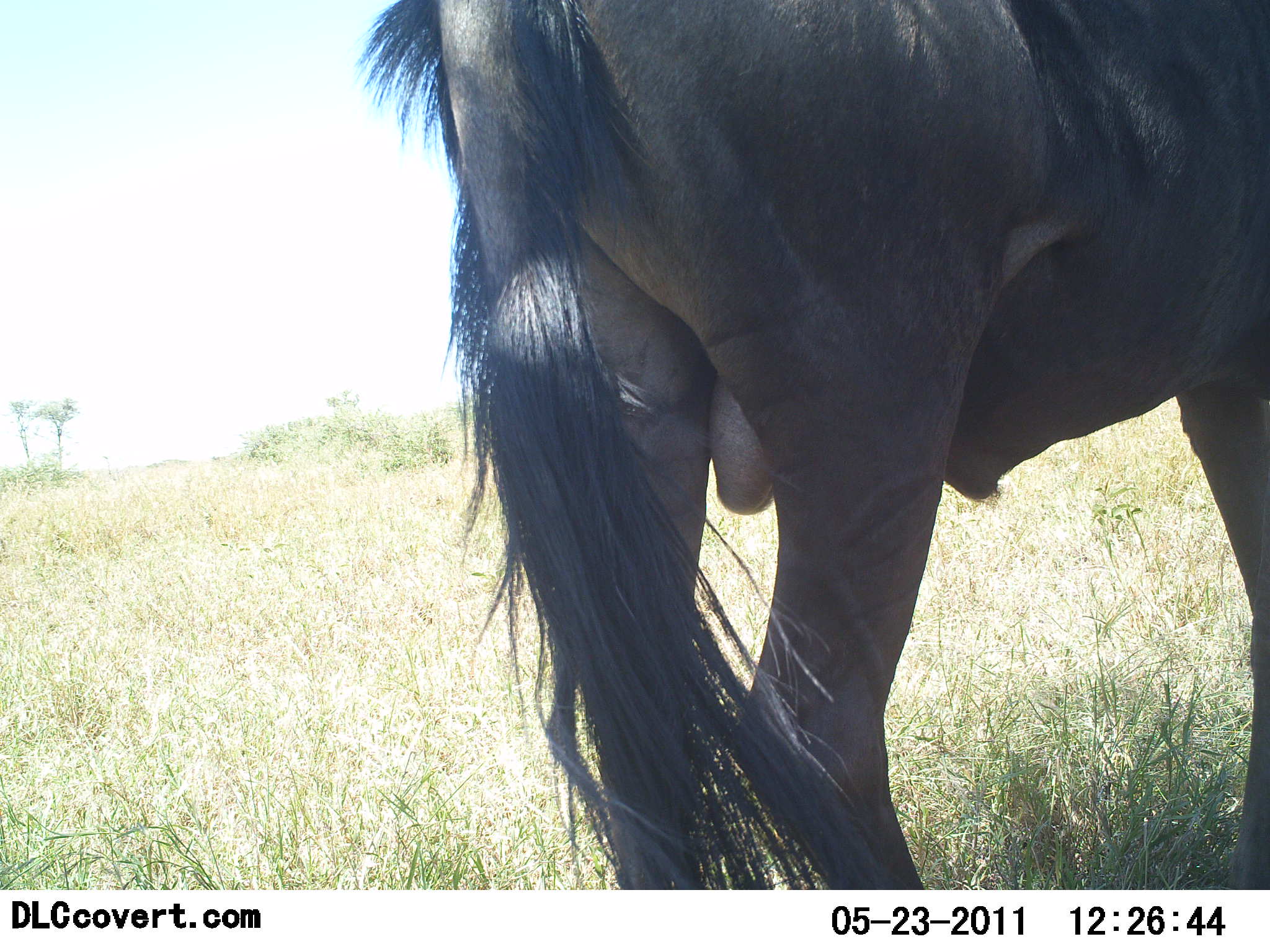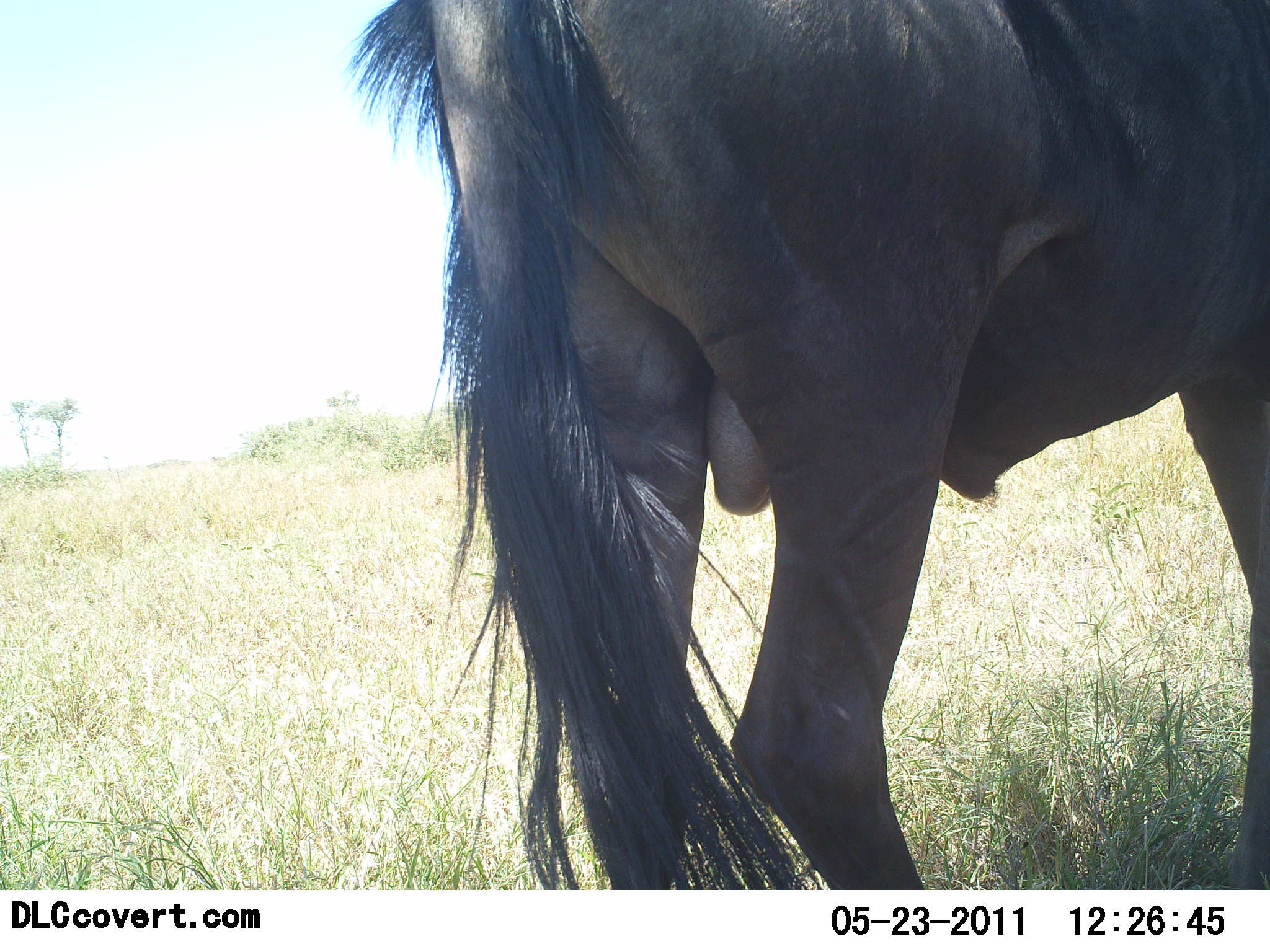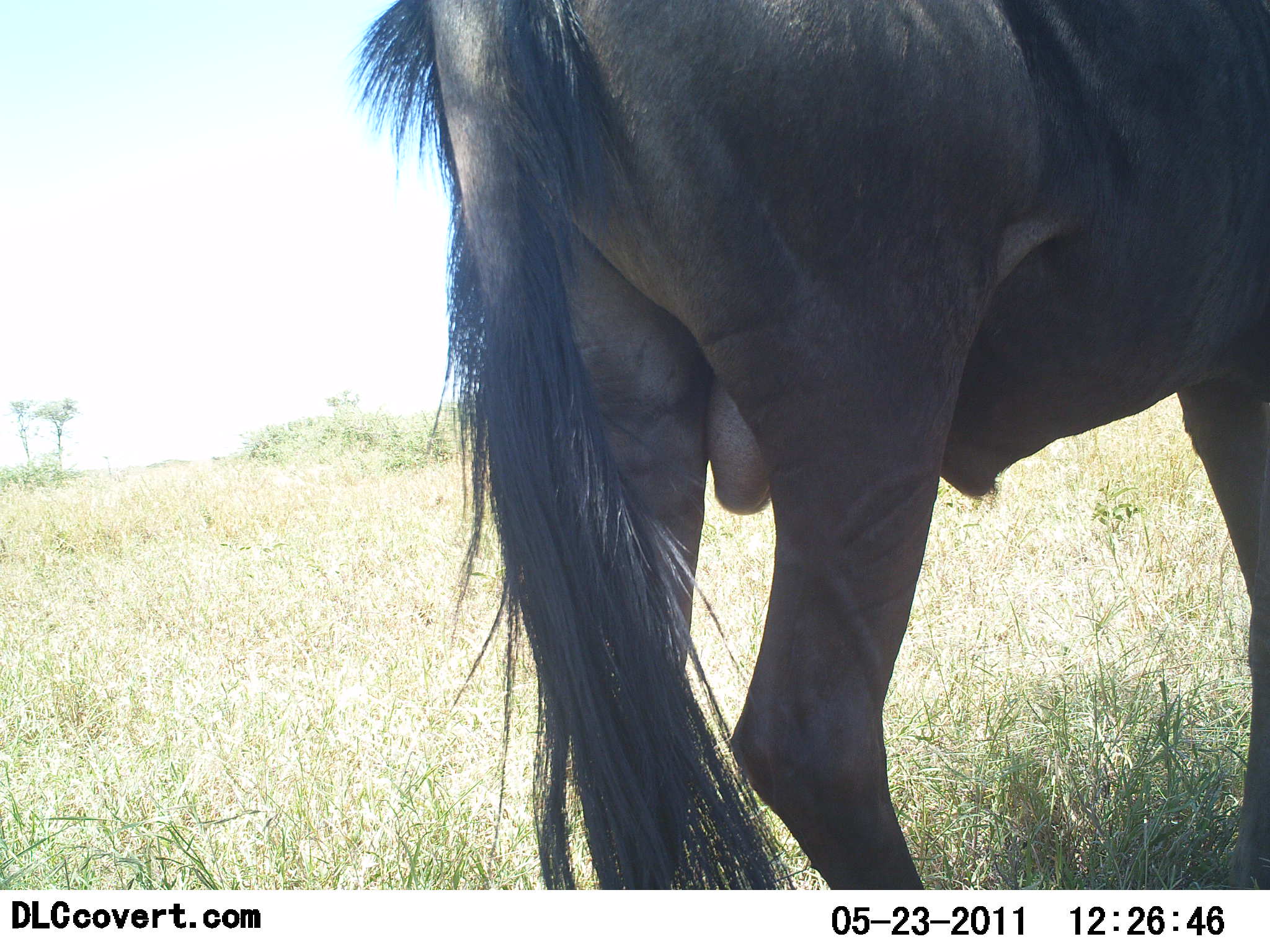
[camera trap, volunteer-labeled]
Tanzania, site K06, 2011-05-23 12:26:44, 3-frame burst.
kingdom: Animalia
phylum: Chordata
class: Mammalia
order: Artiodactyla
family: Bovidae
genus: Connochaetes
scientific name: Connochaetes taurinus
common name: blue wildebeest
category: wildebeest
Wildebeest (blue wildebeest) (Connochaetes taurinus), count 1. Behavior (volunteer vote fractions): standing 92%, resting 8%, moving 0%, interacting 0%. Young present (vote fraction): 0%. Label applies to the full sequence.